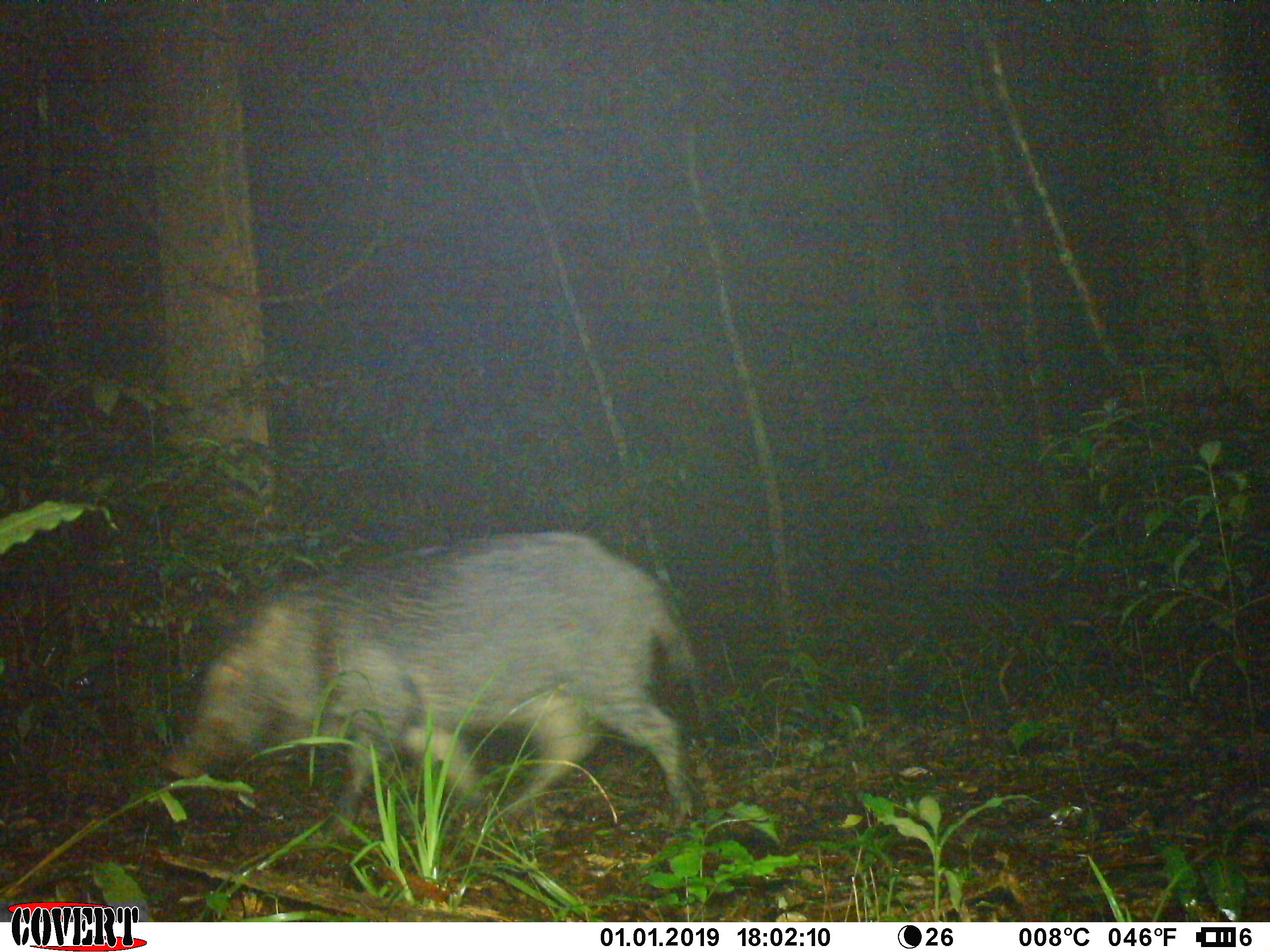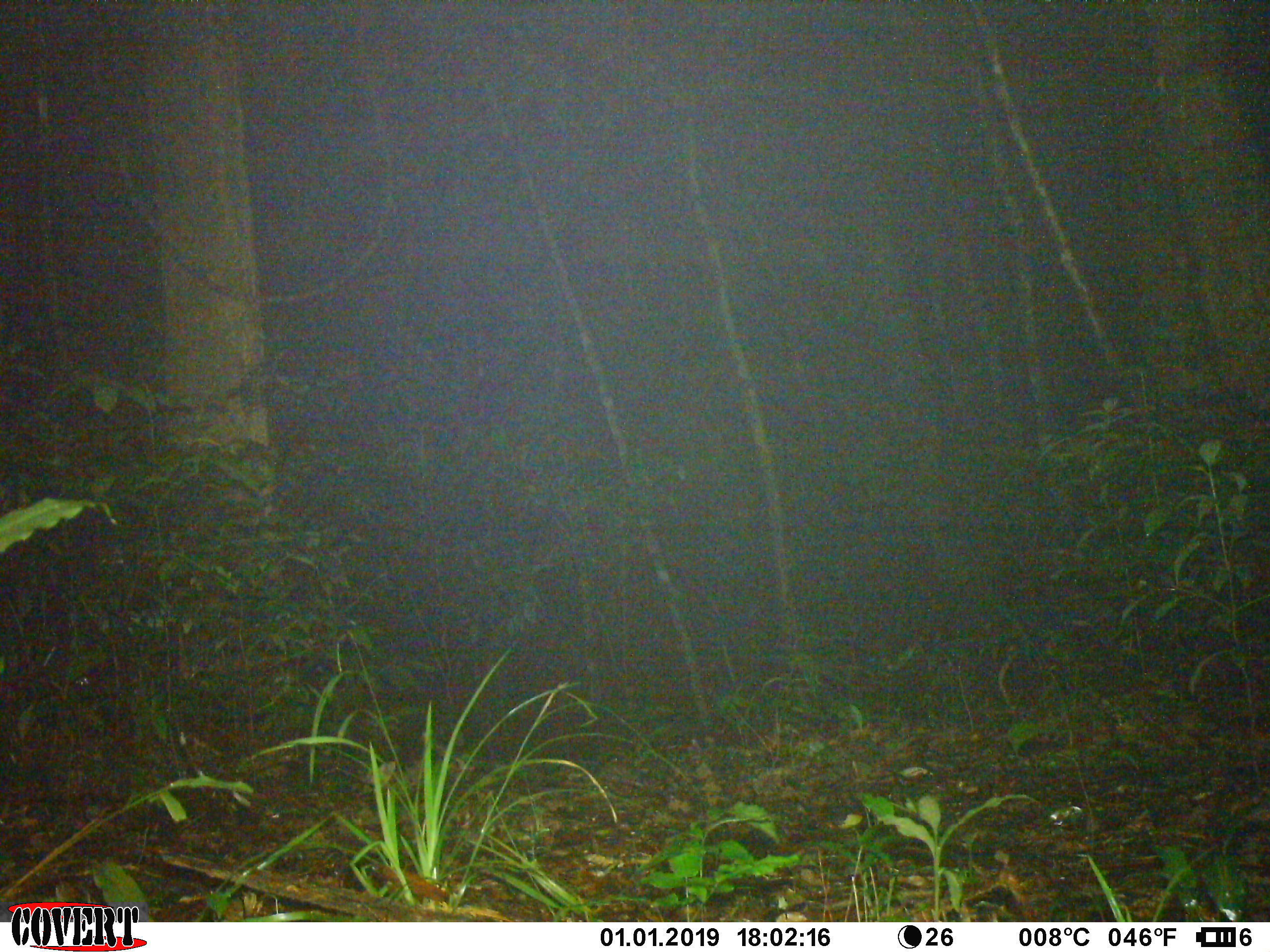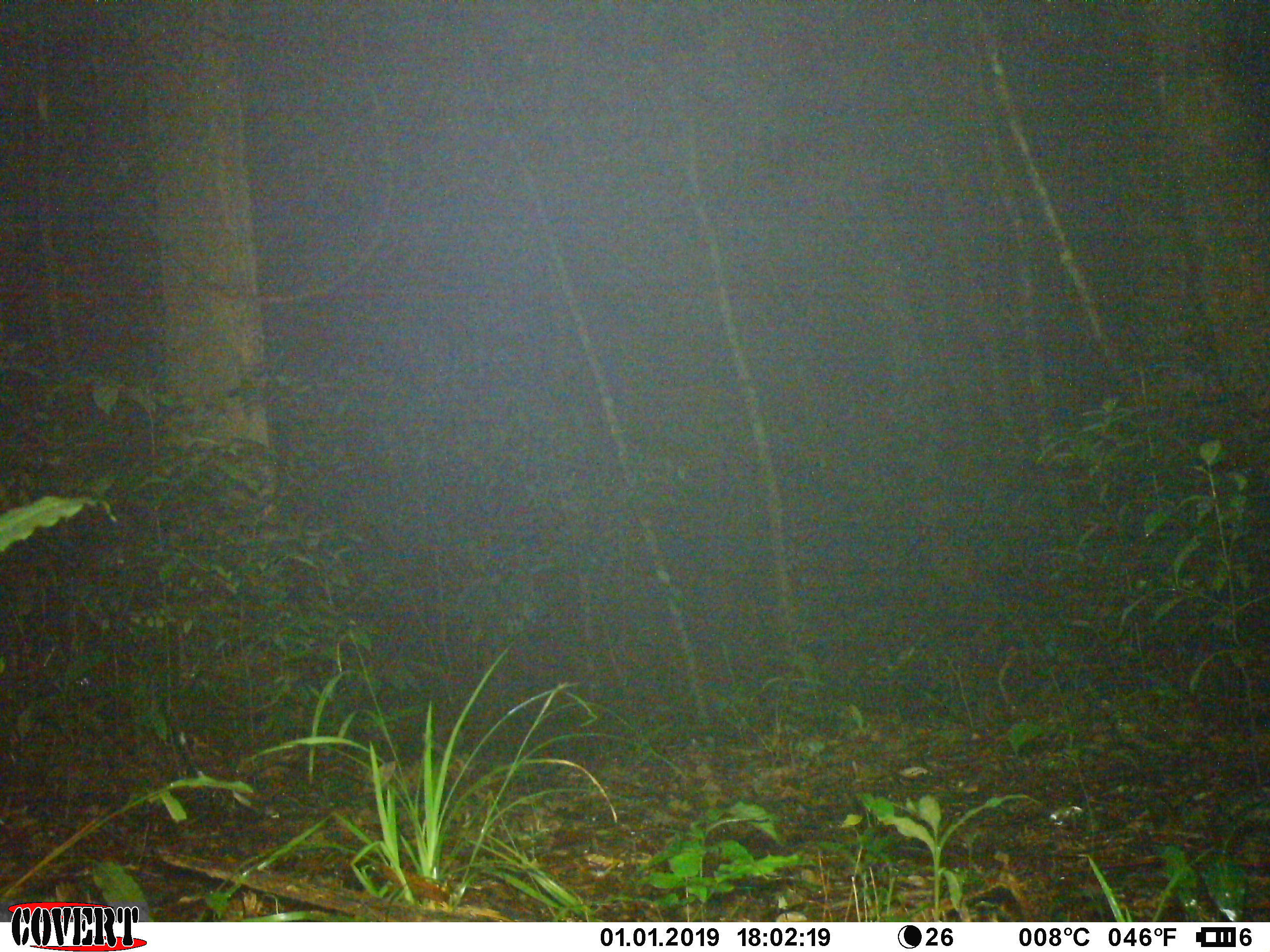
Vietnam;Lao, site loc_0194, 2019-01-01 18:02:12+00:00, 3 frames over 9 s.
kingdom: Animalia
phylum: Chordata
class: Mammalia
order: Artiodactyla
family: Suidae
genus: Sus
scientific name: Sus scrofa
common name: eurasian wild pig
Eurasian wild pig (Sus scrofa). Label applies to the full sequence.